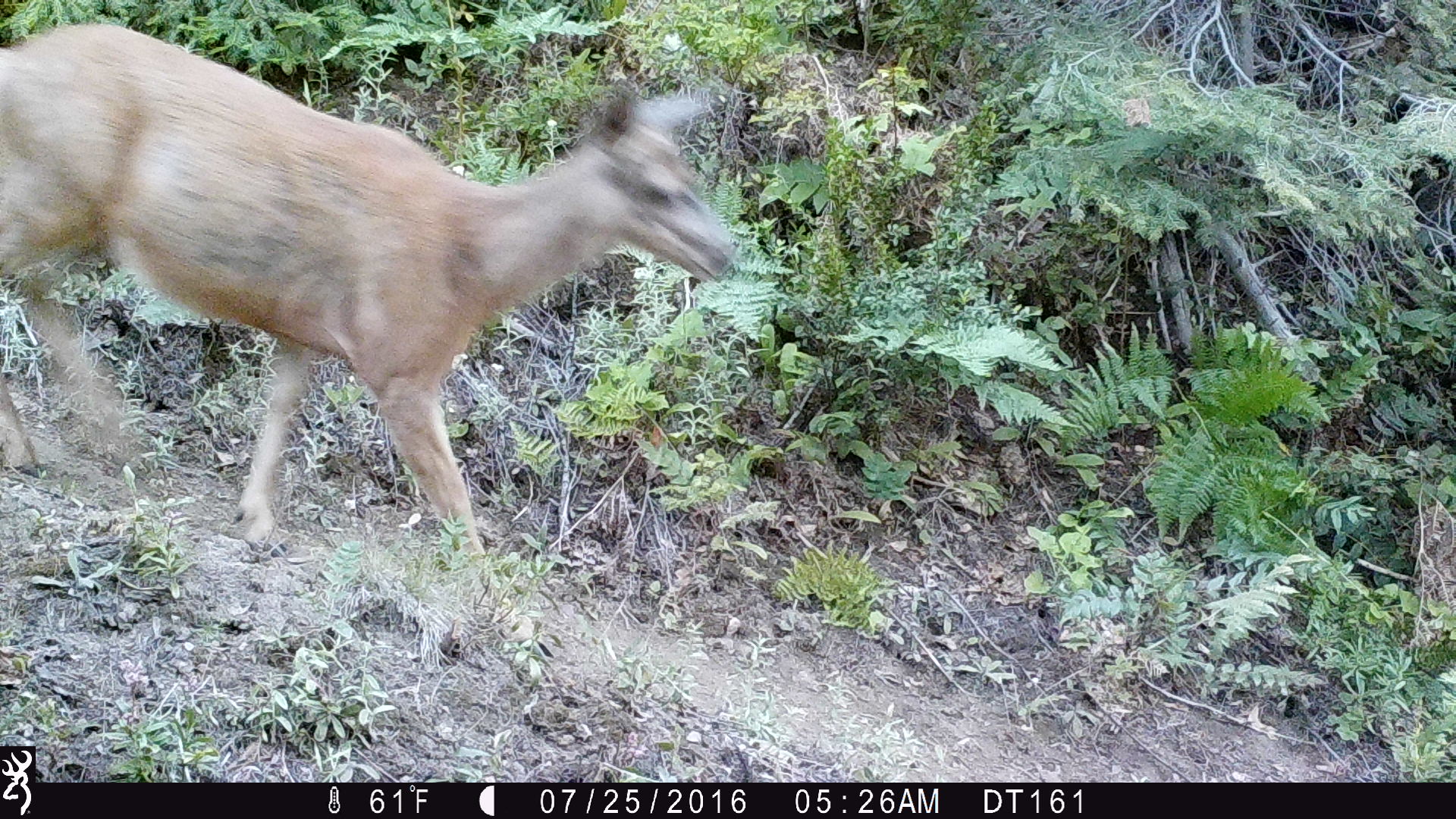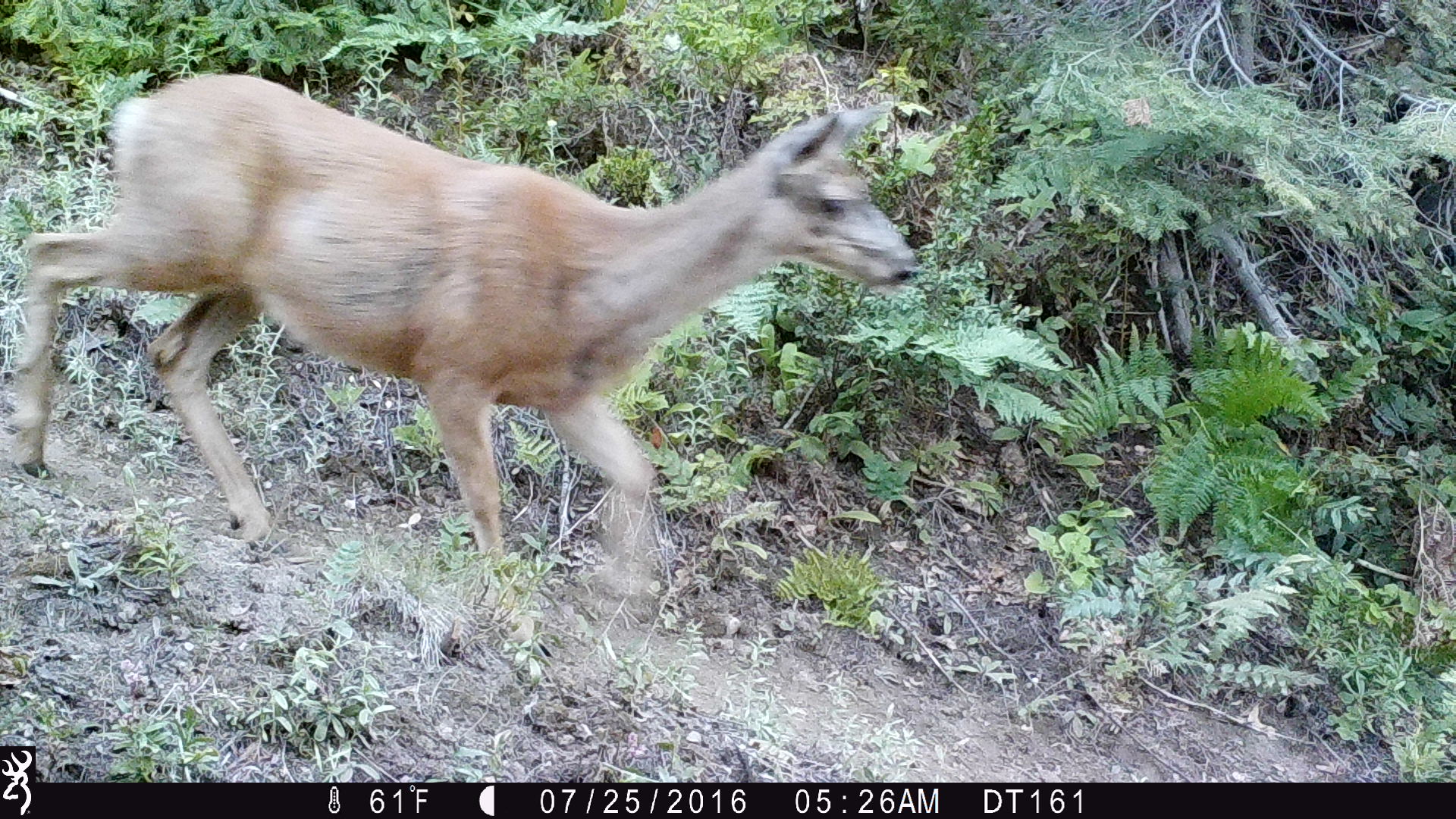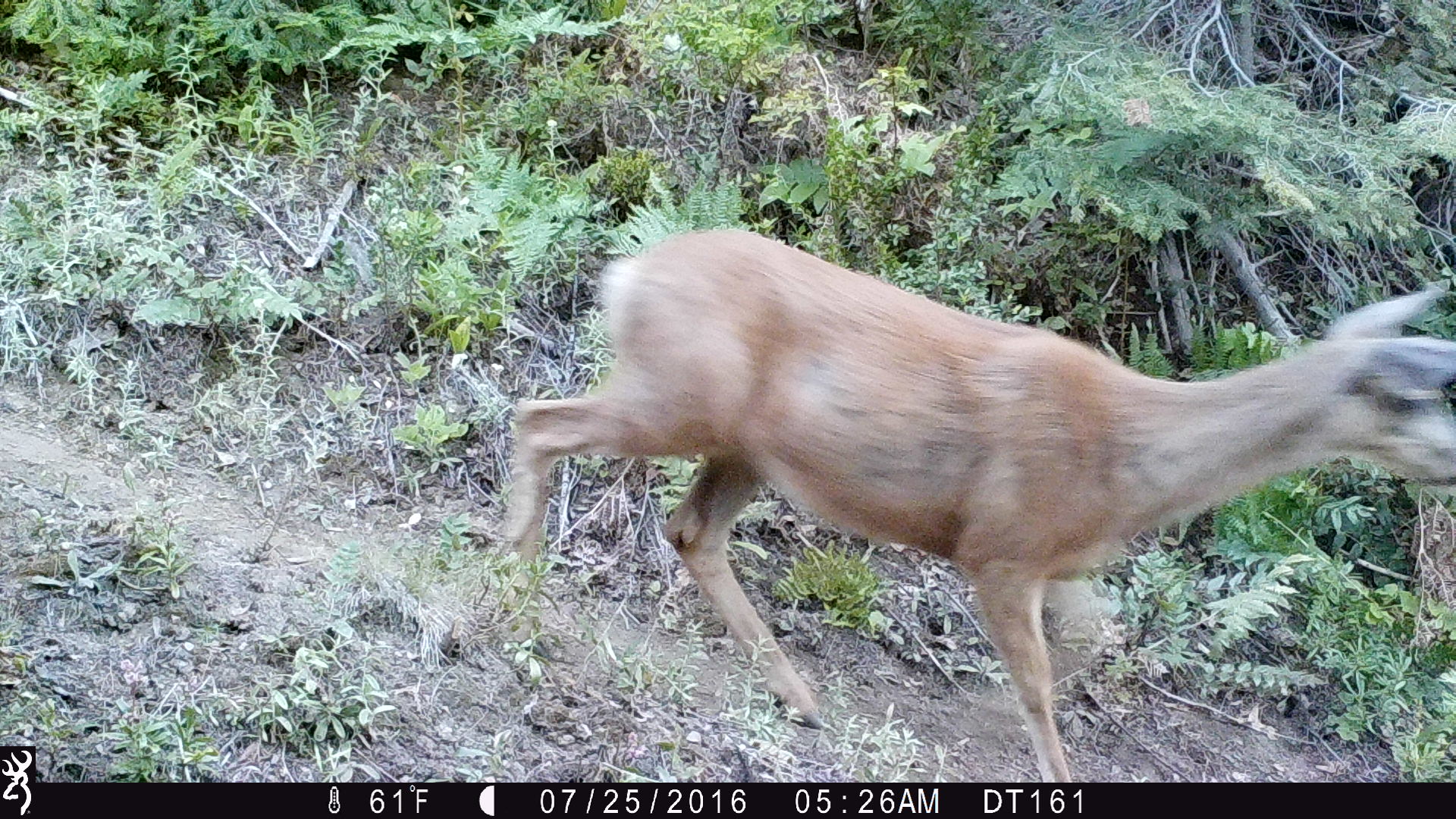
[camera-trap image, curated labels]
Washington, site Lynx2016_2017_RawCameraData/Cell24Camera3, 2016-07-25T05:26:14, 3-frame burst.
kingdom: Animalia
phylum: Chordata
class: Mammalia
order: Artiodactyla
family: Cervidae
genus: Odocoileus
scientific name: Odocoileus hemionus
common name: mule deer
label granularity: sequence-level